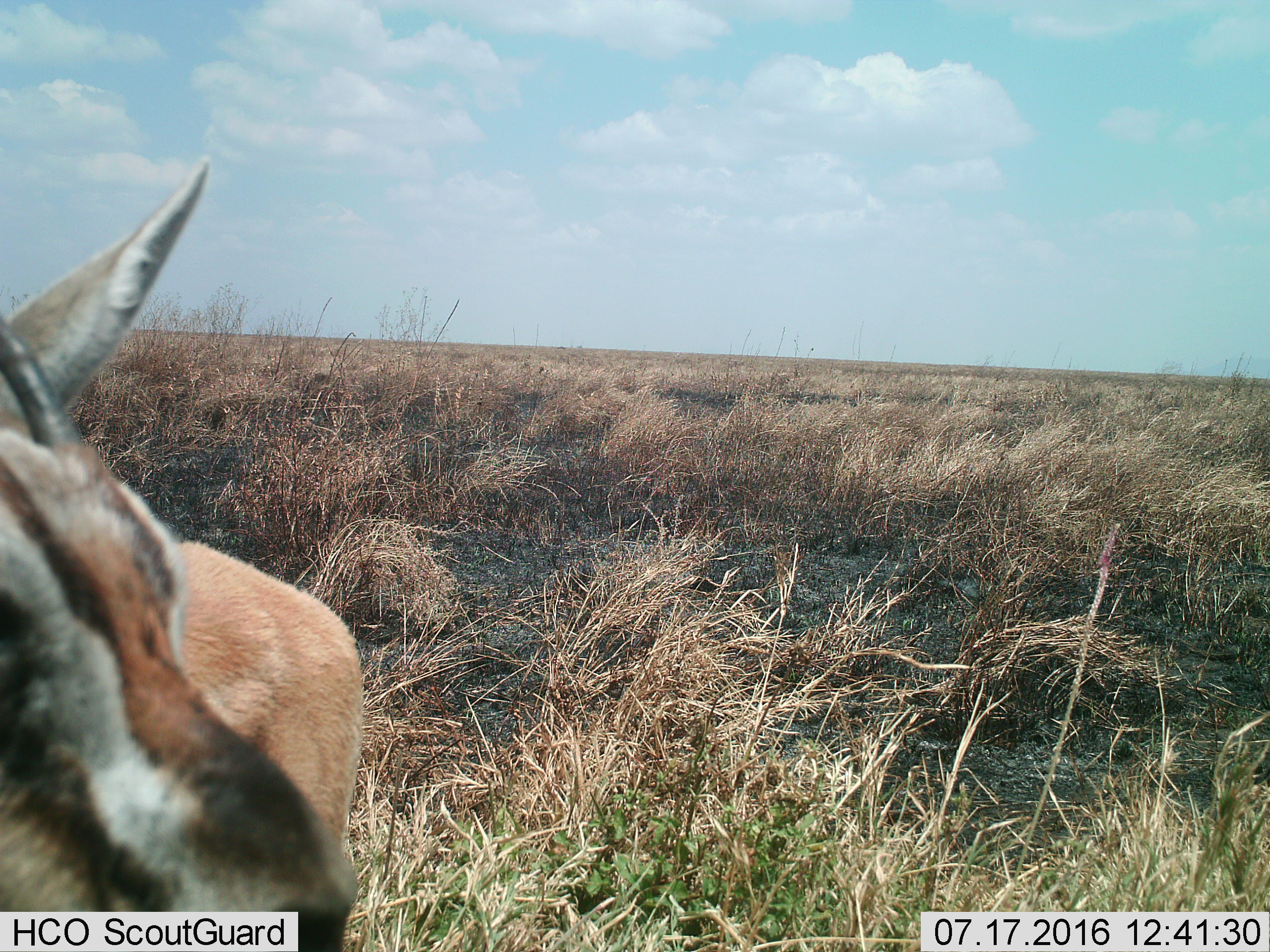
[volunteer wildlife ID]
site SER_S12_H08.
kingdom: Animalia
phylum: Chordata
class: Mammalia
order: Artiodactyla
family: Bovidae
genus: Eudorcas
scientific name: Eudorcas thomsonii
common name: thomson's gazelle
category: gazellethomsons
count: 1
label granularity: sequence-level